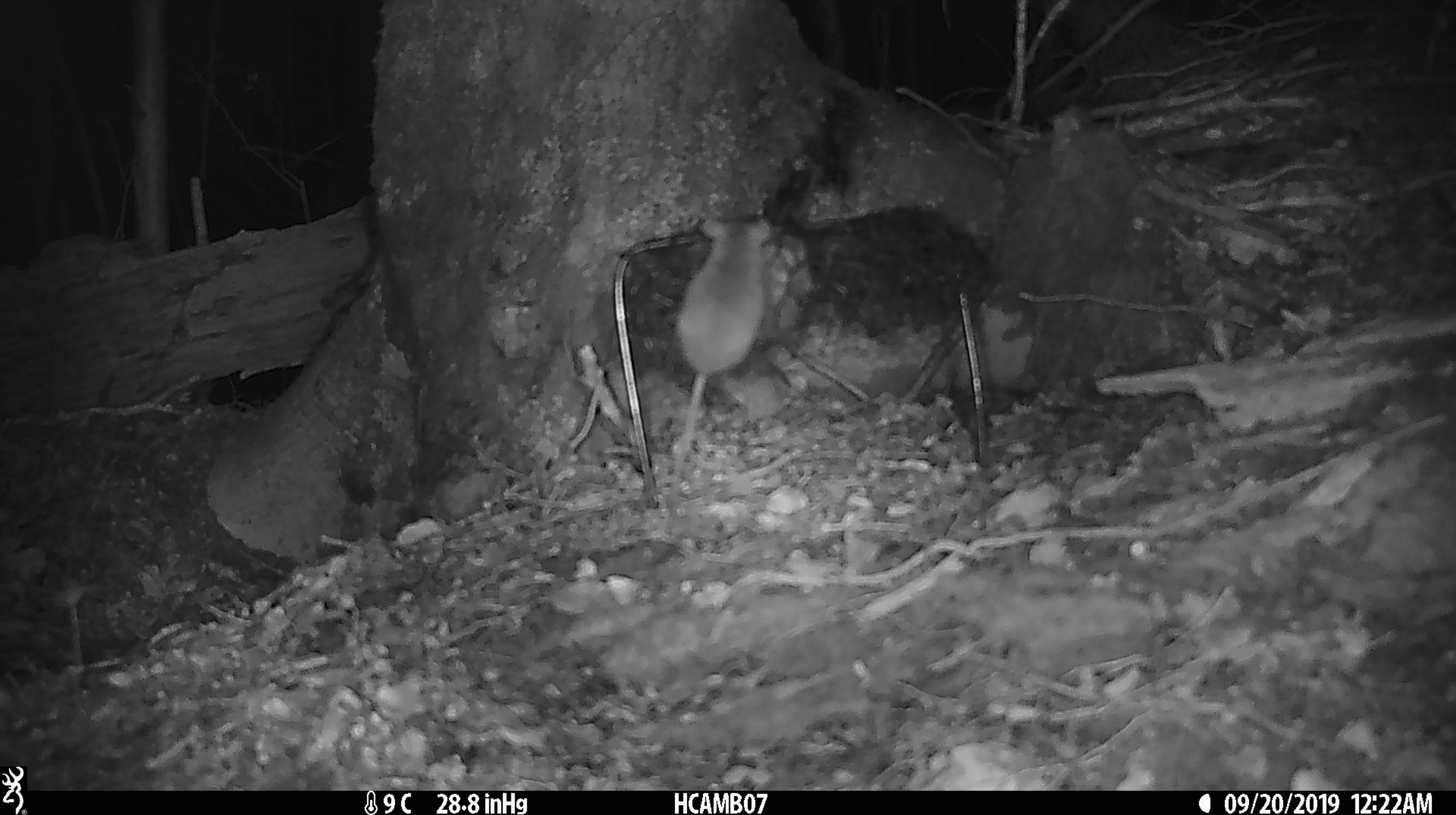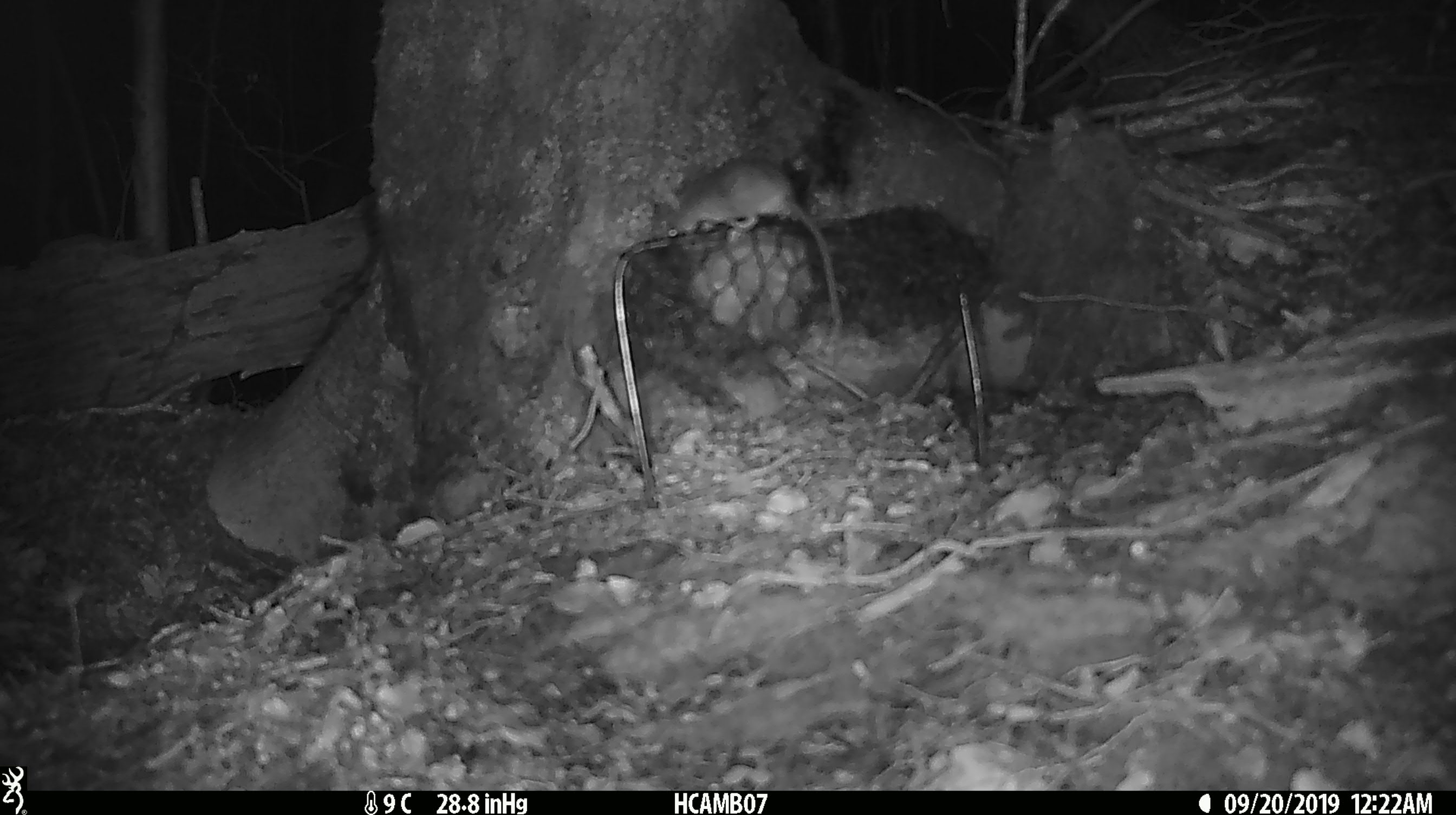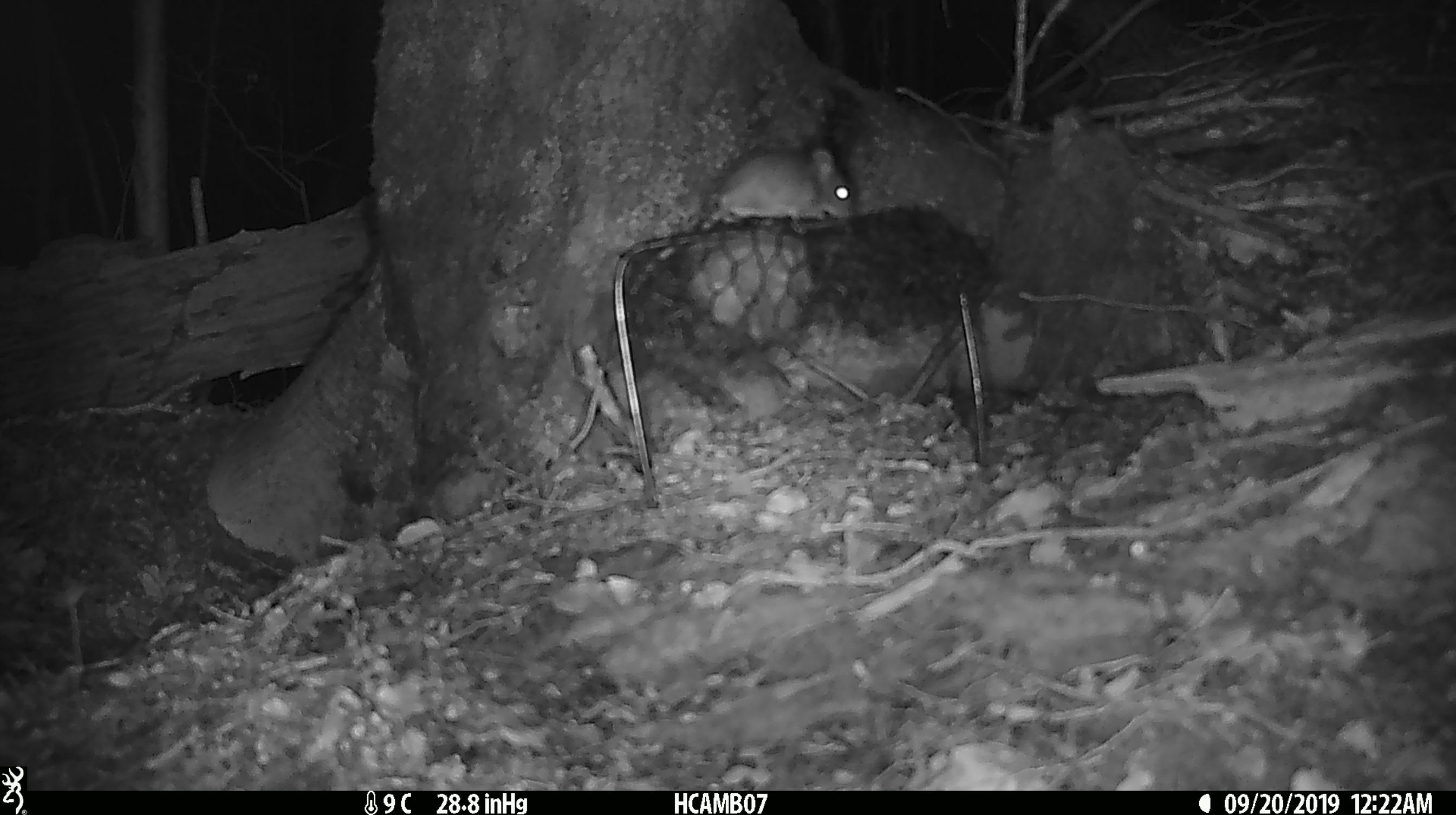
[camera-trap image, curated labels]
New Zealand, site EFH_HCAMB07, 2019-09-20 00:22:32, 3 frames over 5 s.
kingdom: Animalia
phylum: Chordata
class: Mammalia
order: Rodentia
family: Muridae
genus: Mus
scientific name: Mus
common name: mouse